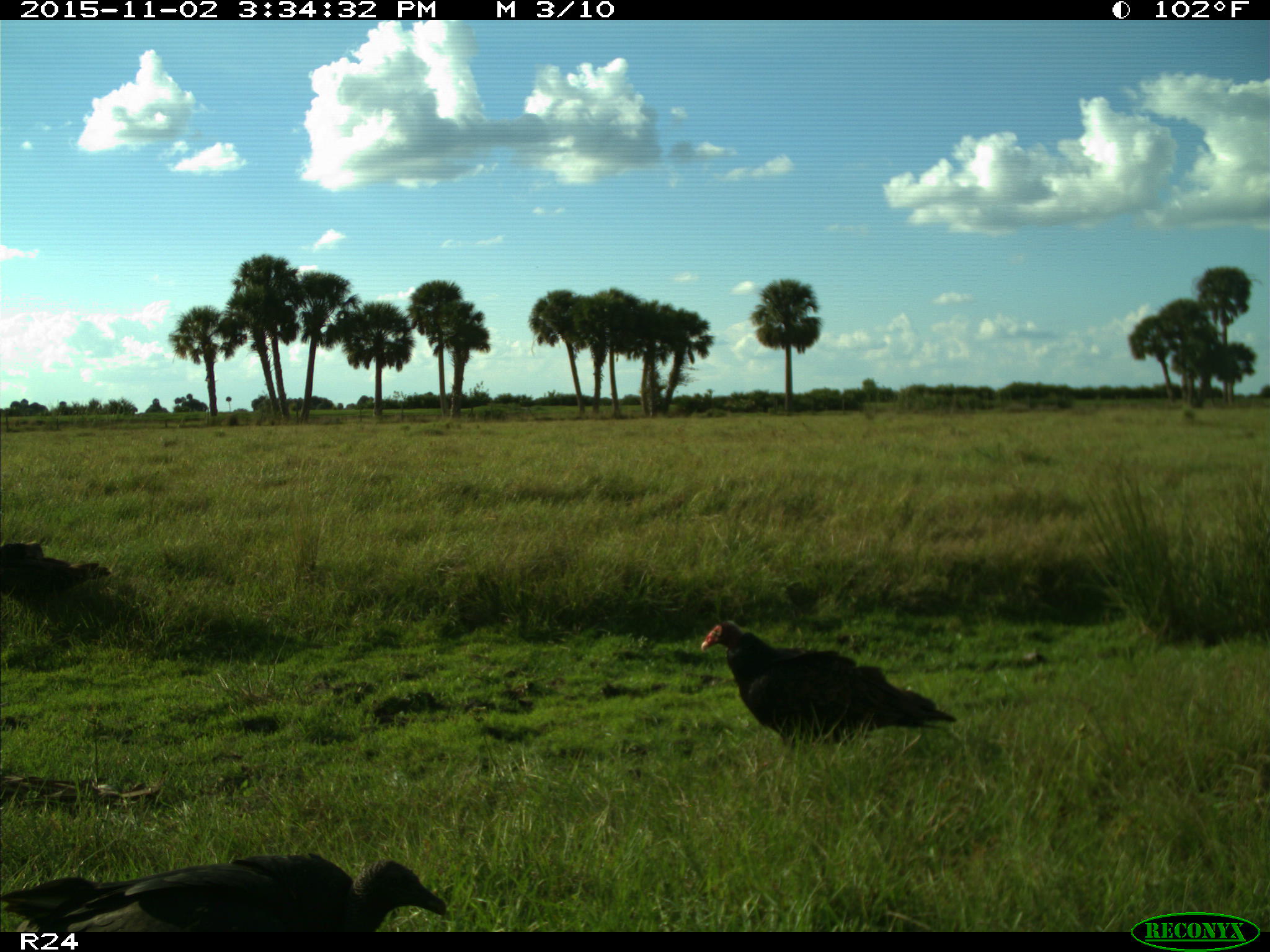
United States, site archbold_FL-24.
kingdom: Animalia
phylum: Chordata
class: Aves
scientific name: Aves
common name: birds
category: unidentified bird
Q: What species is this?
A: Unidentified bird (birds) (Aves).